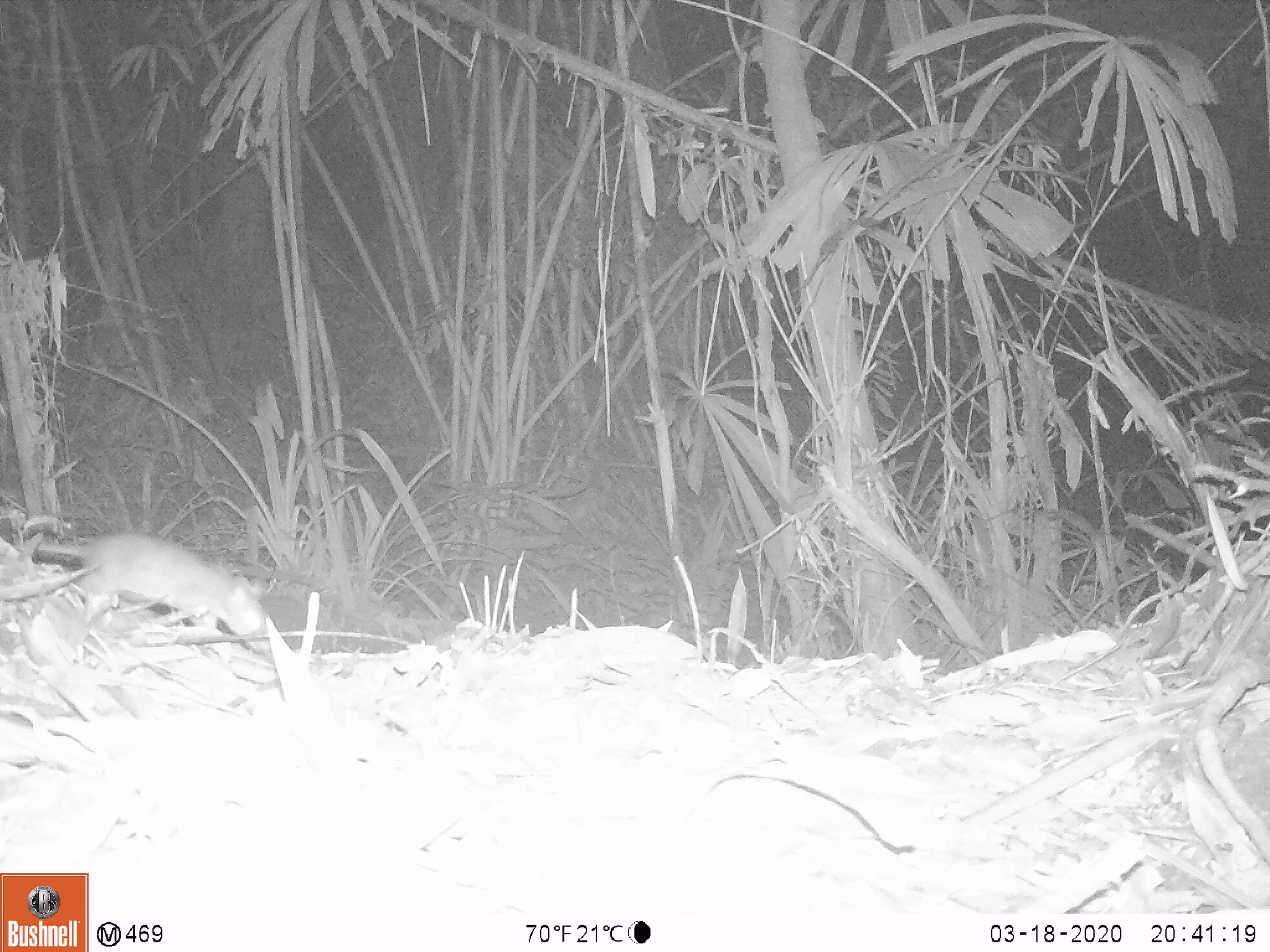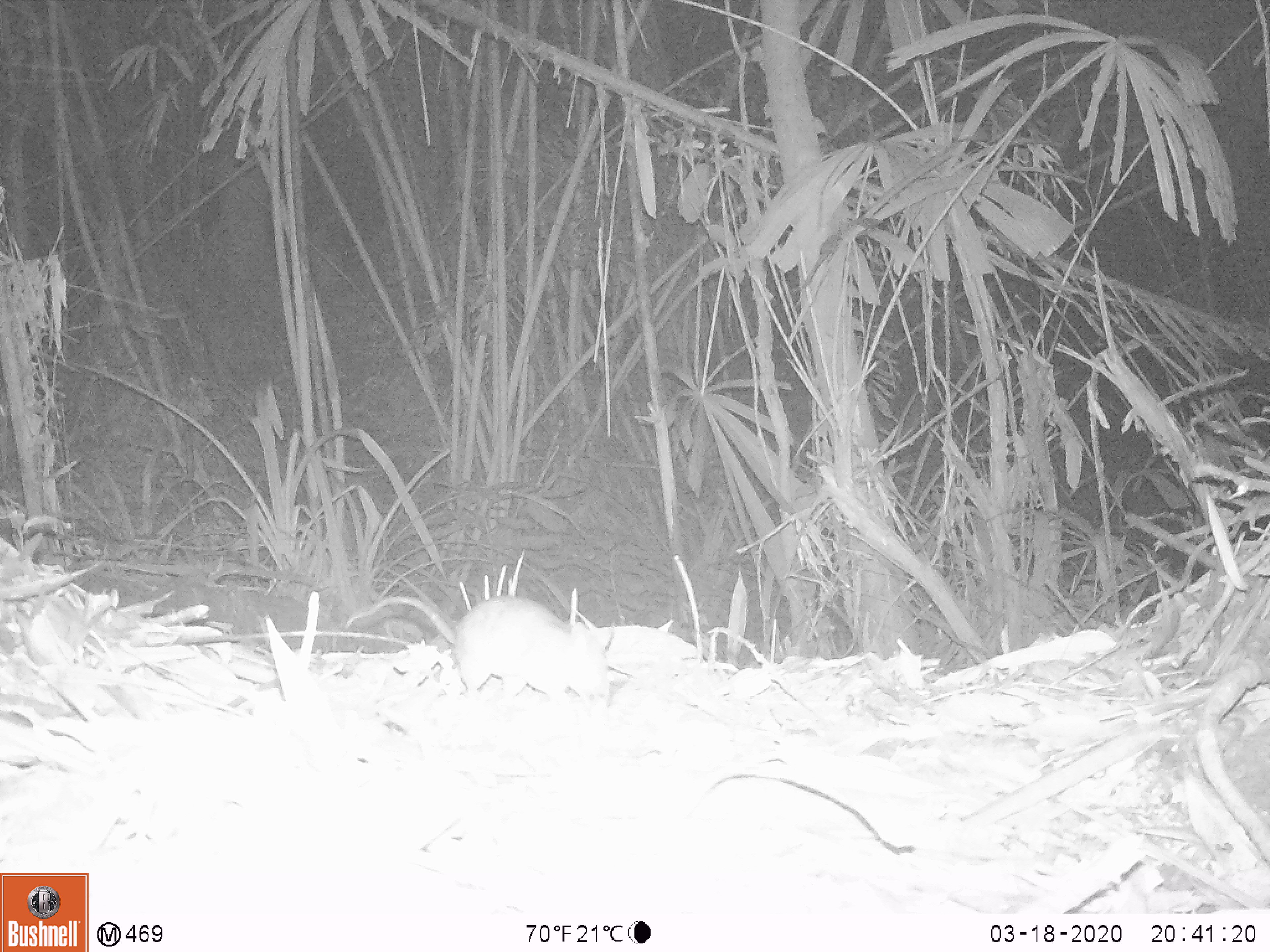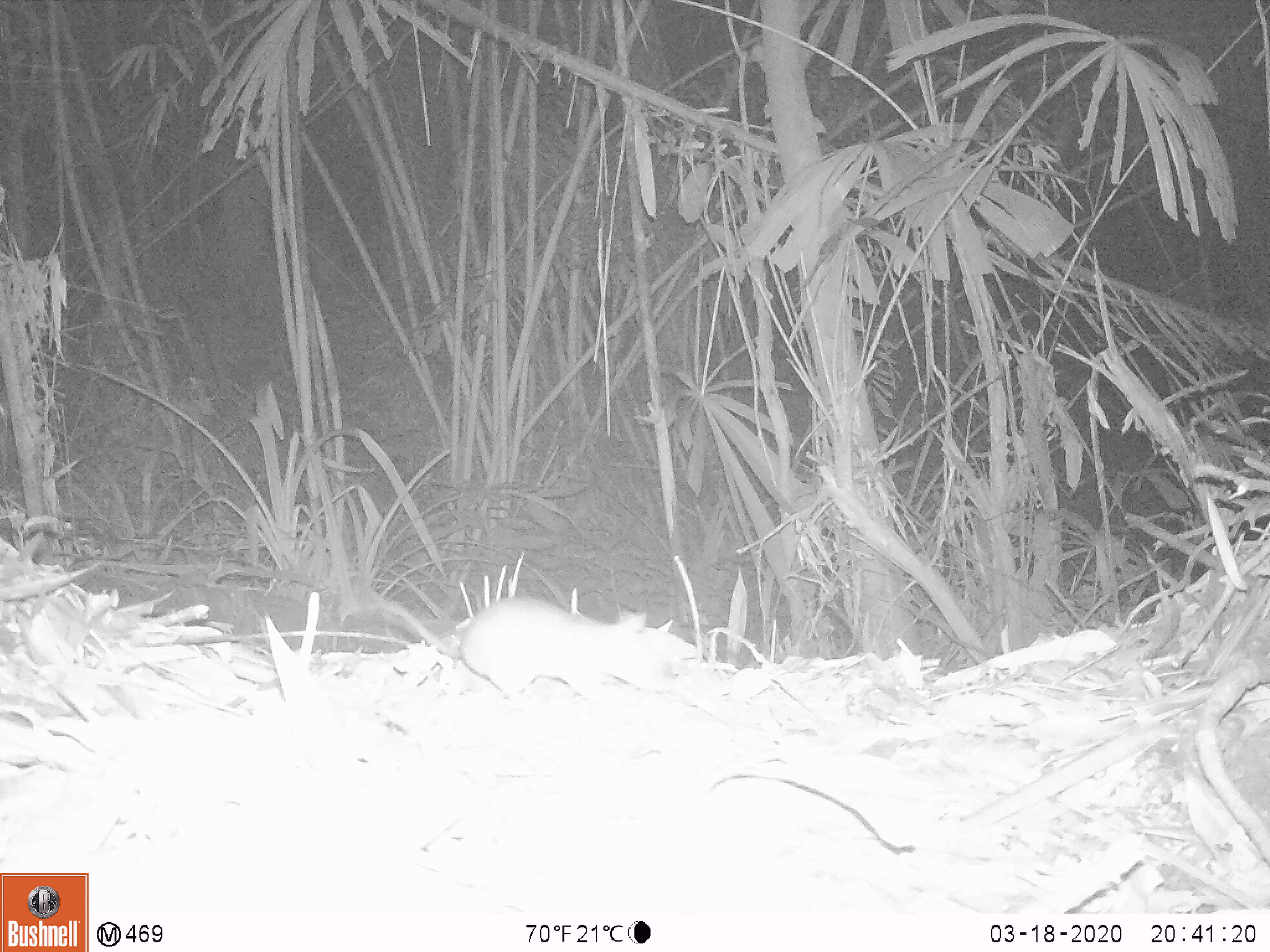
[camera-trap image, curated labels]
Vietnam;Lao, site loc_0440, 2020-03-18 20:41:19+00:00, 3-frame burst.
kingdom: Animalia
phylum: Chordata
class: Mammalia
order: Rodentia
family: Muridae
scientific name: Muridae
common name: old-world mice and rats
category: unidentified murid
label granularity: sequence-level